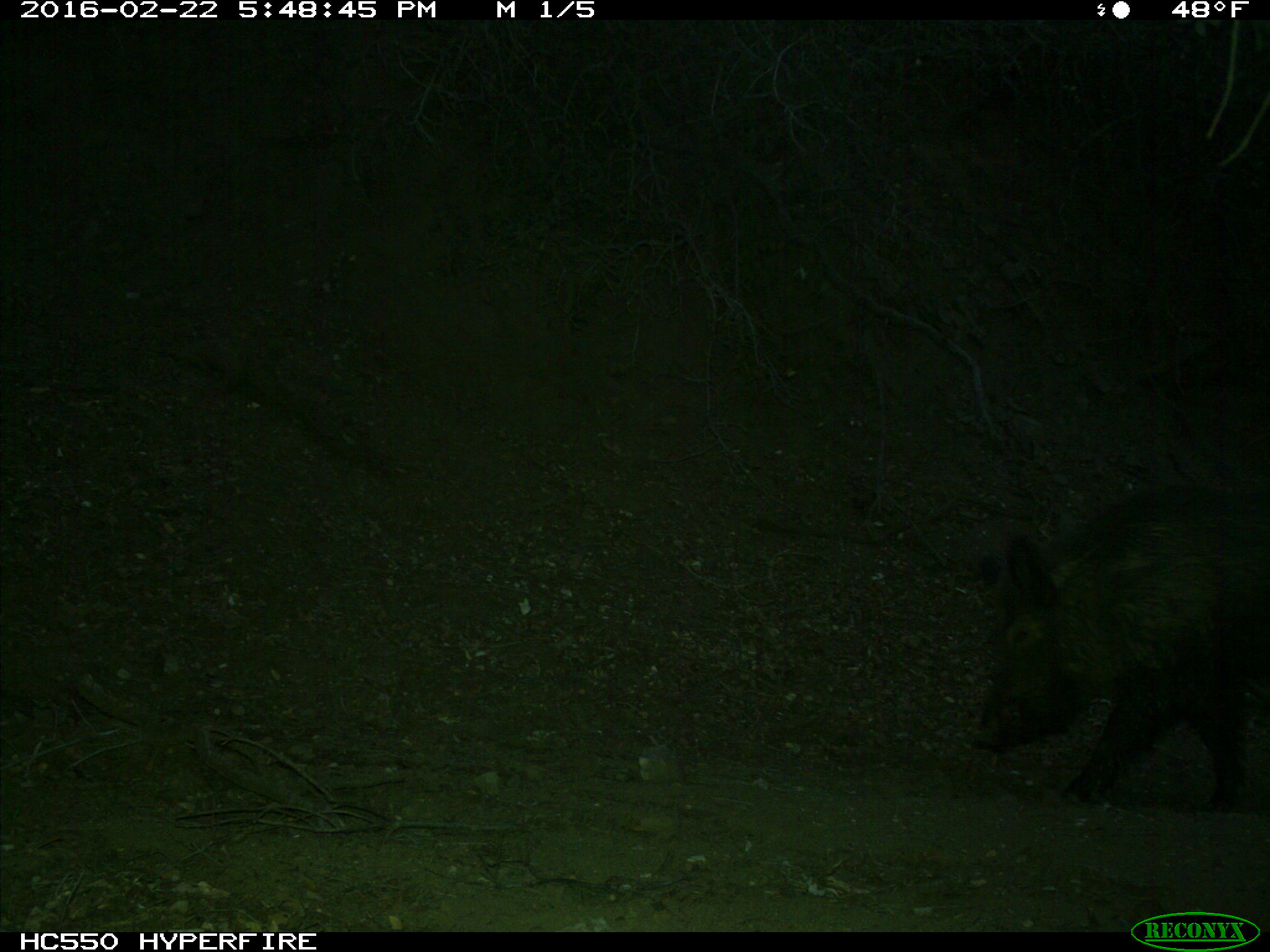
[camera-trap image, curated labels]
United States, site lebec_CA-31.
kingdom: Animalia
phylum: Chordata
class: Mammalia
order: Artiodactyla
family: Suidae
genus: Sus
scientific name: Sus scrofa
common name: wild boar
Sus scrofa (wild boar).